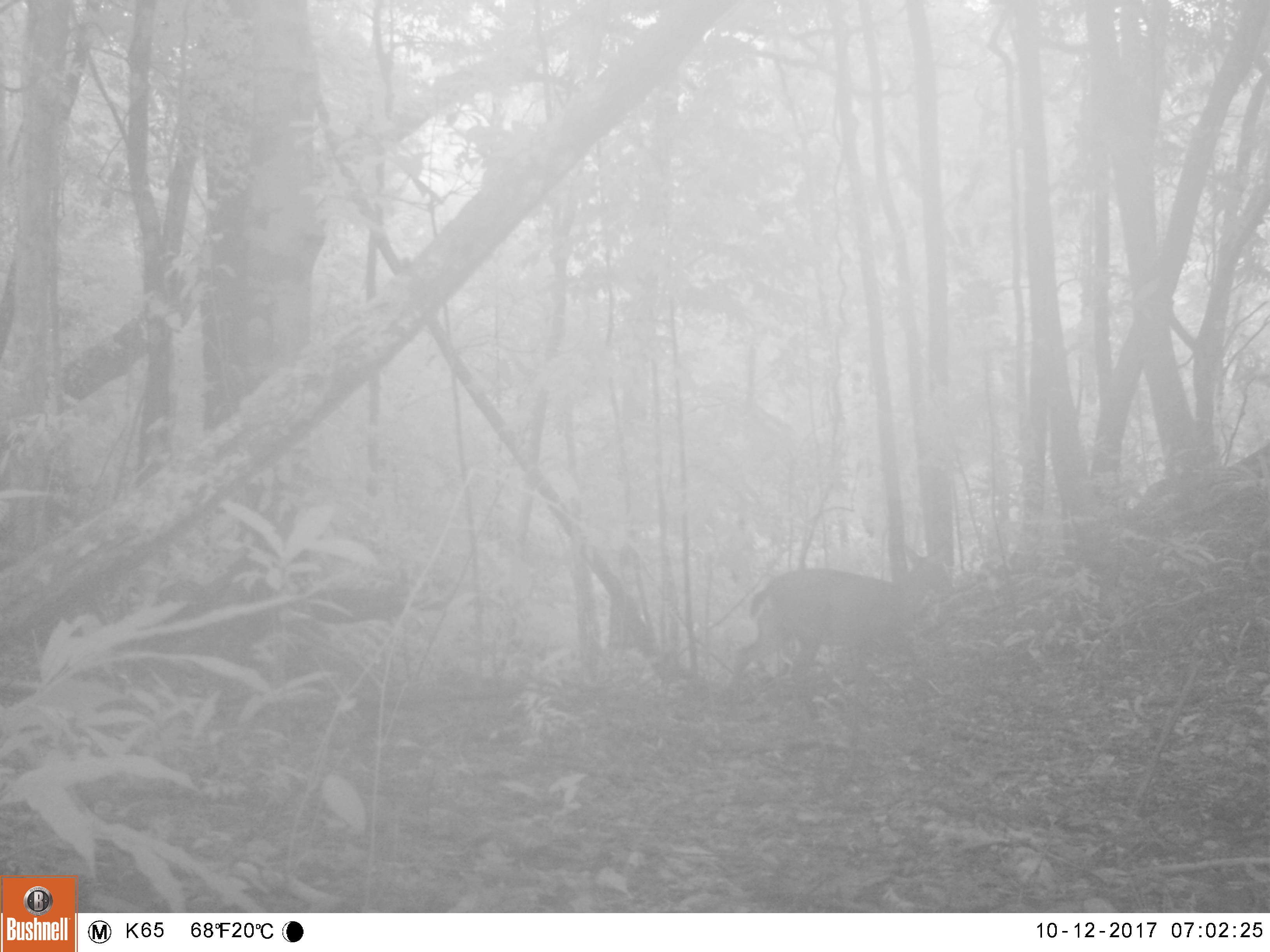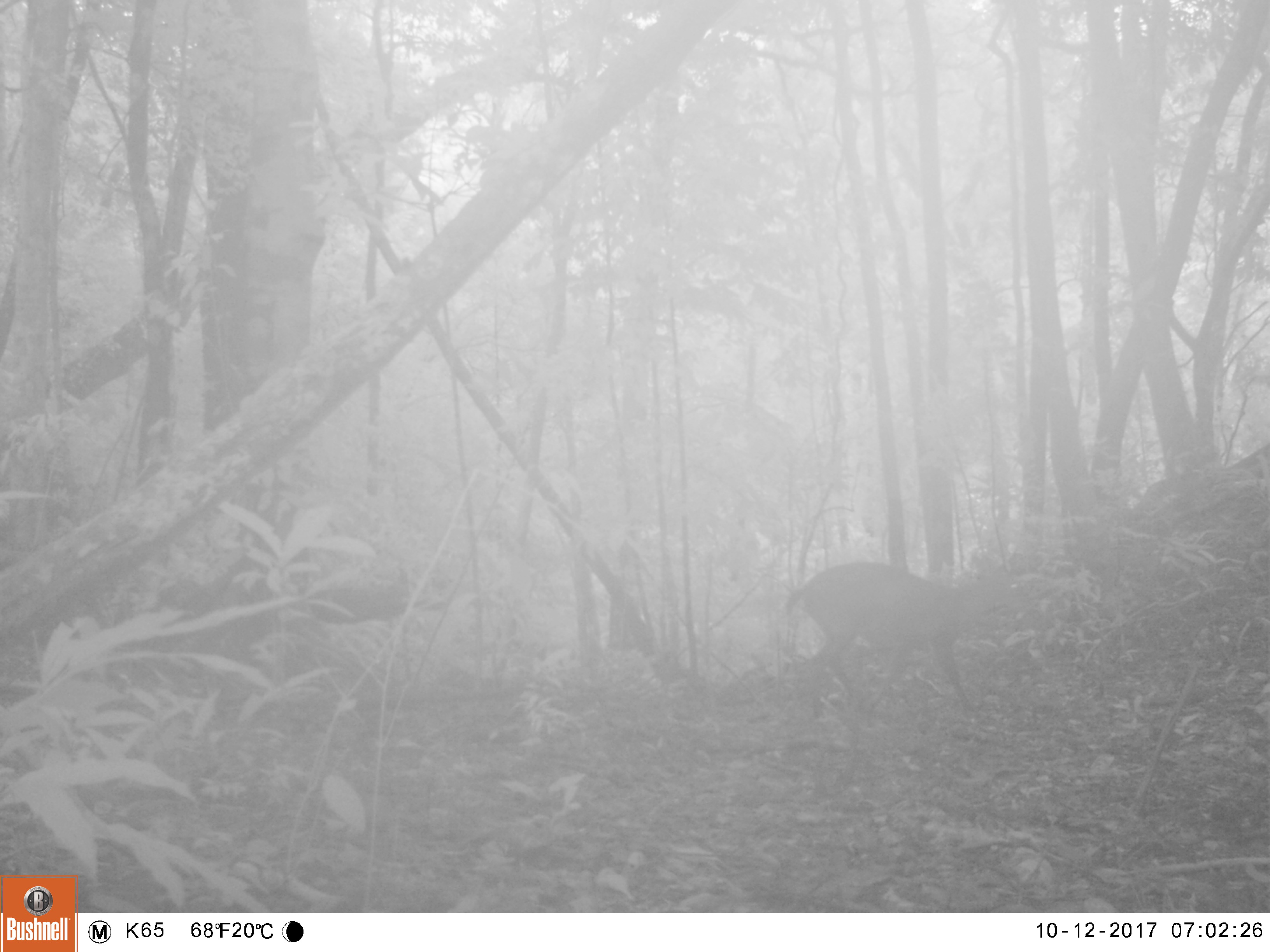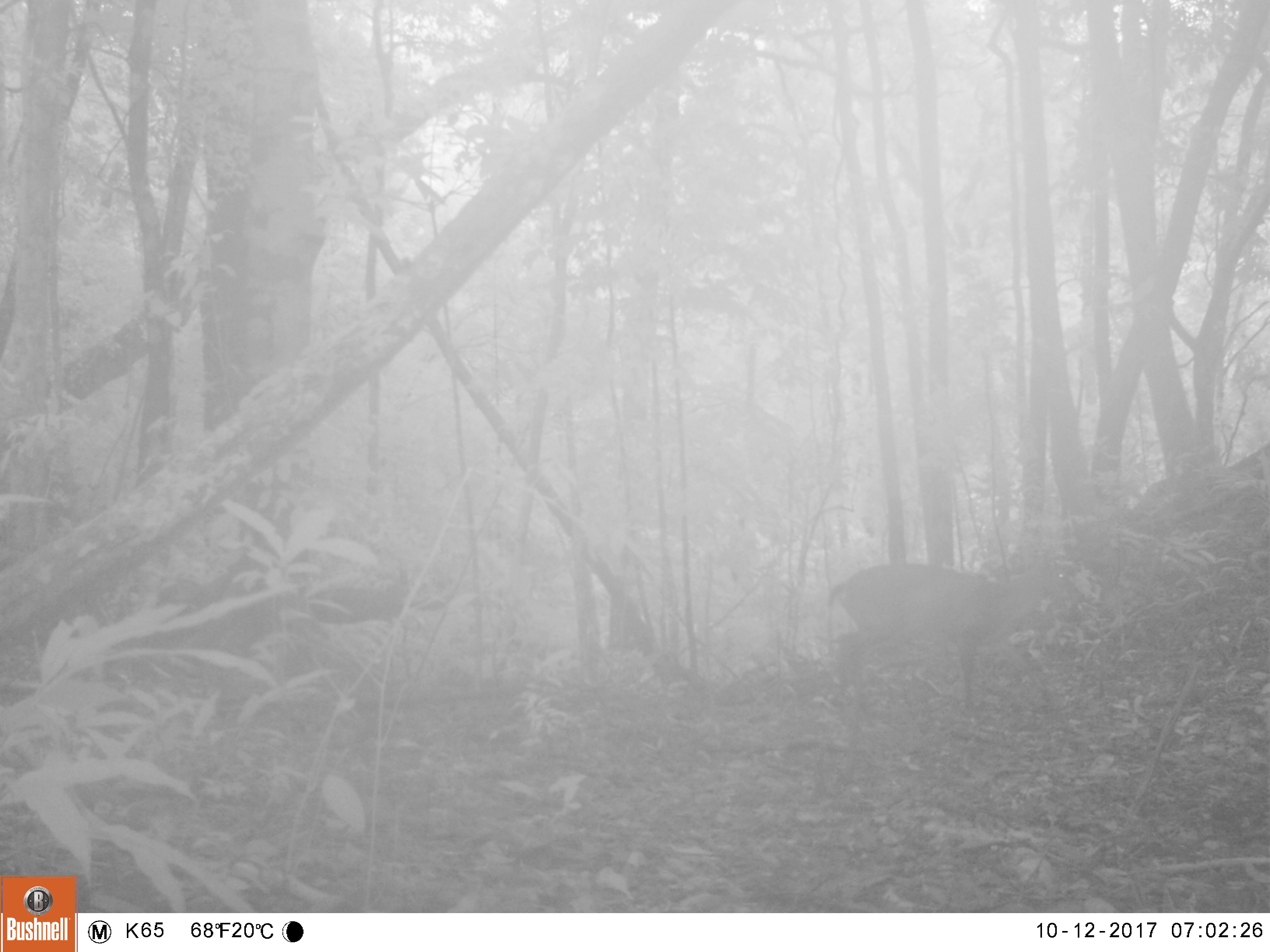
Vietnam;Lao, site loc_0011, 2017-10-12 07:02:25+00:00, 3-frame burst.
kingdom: Animalia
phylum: Chordata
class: Mammalia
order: Artiodactyla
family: Cervidae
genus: Muntiacus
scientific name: Muntiacus vuquangensis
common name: large-antlered muntjac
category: large antlered muntjac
Large antlered muntjac (large-antlered muntjac) (Muntiacus vuquangensis). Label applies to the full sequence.